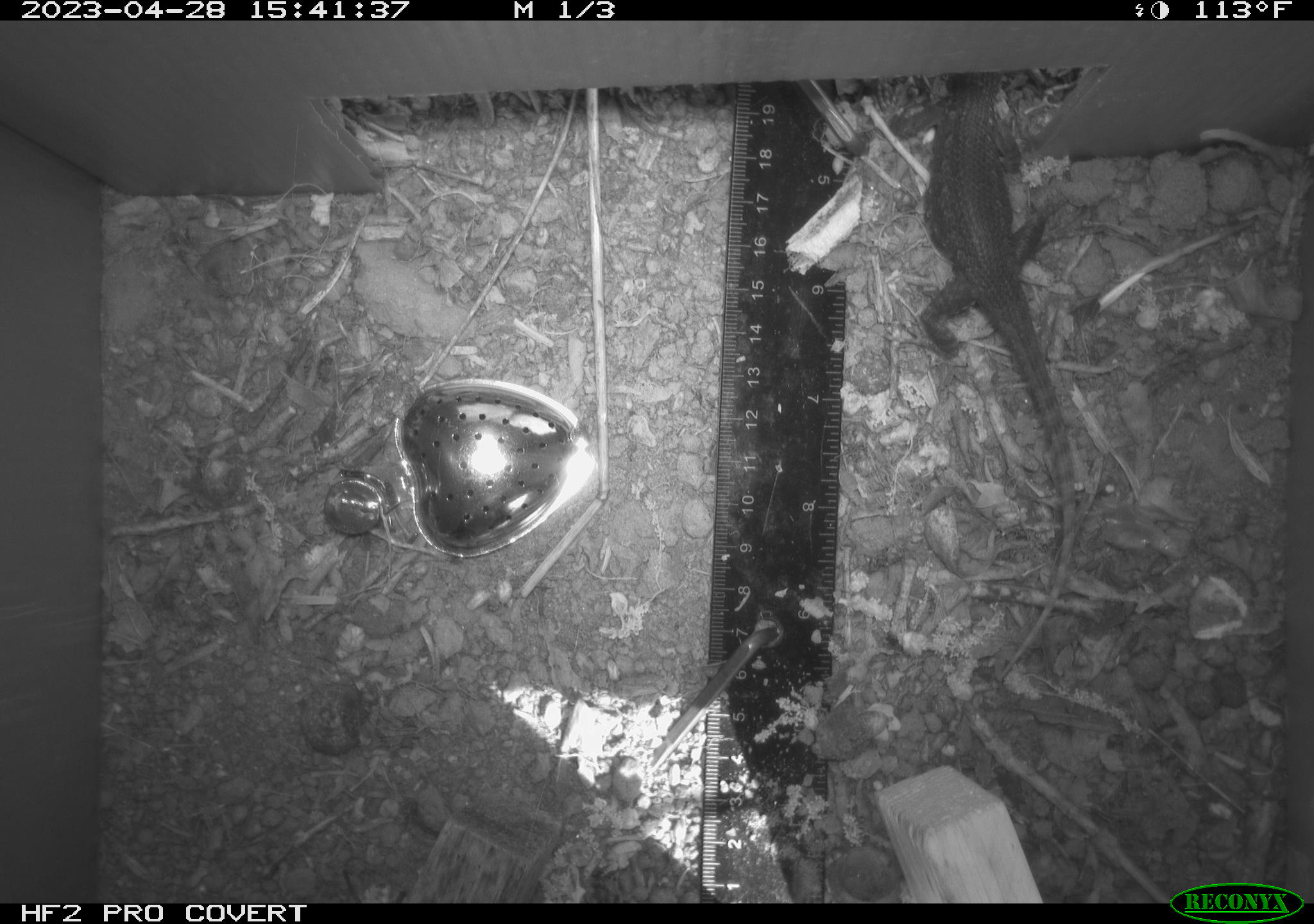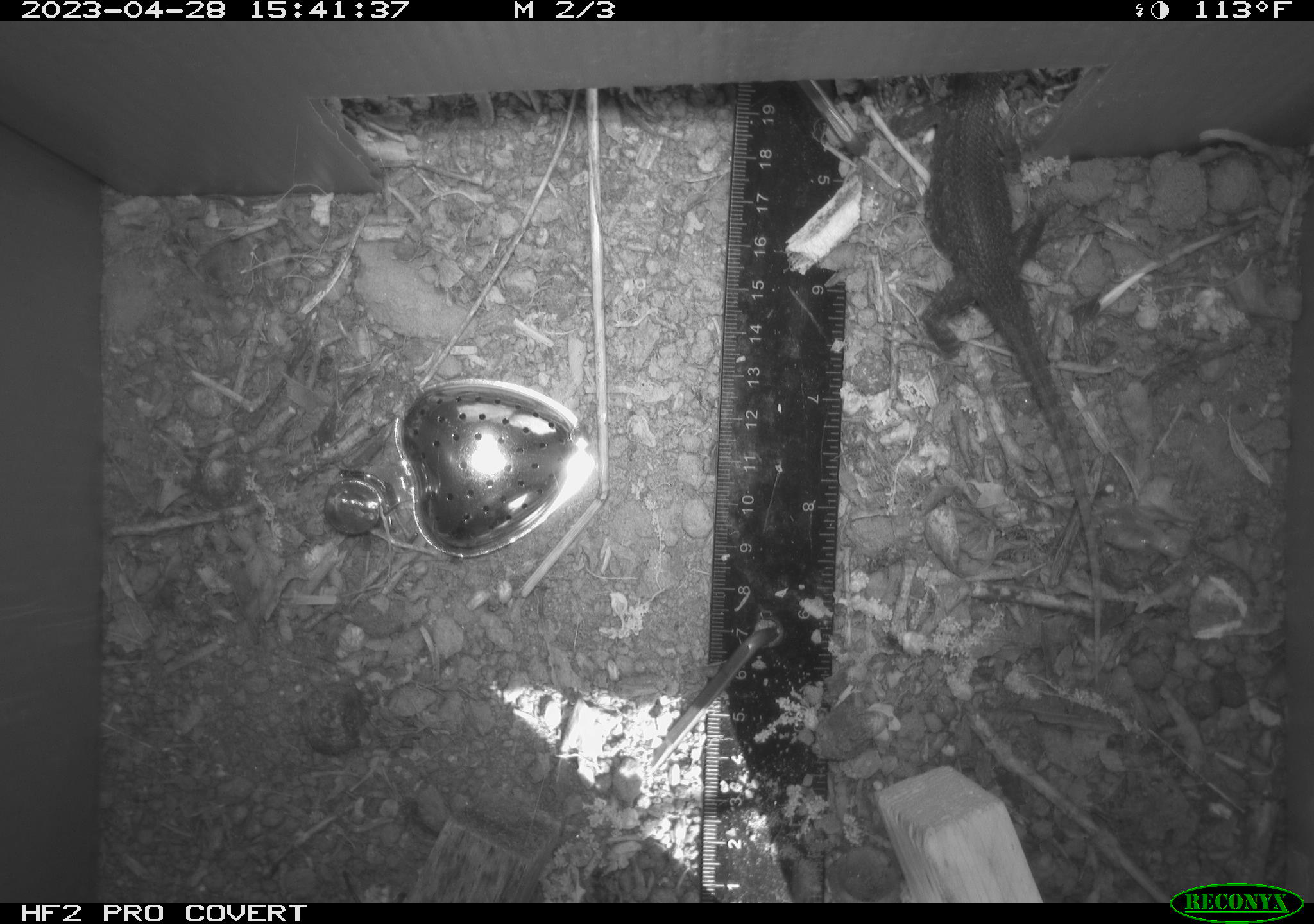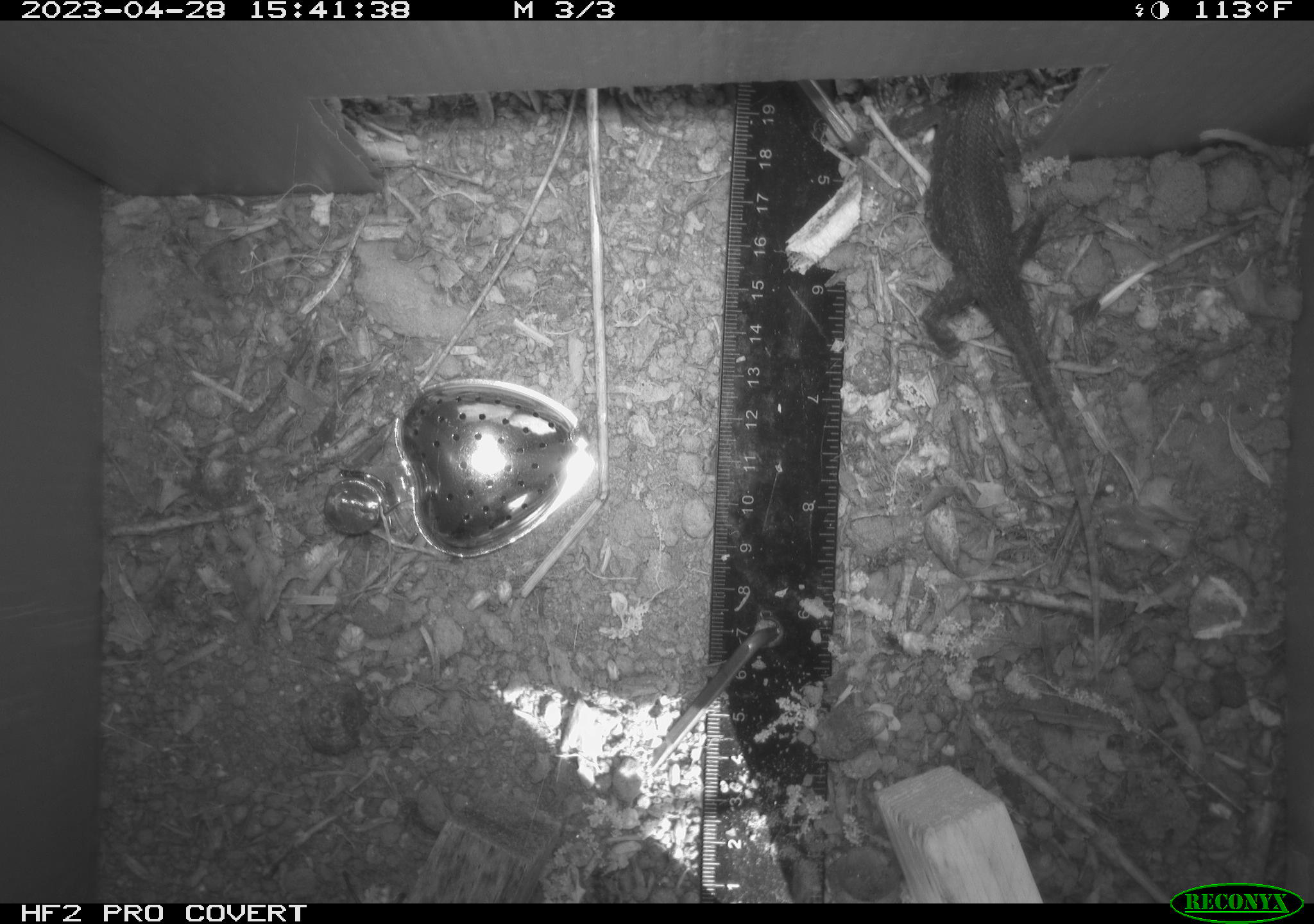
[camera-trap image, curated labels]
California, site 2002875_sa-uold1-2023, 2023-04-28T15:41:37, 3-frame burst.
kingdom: Animalia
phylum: Chordata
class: Reptilia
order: Squamata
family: Phrynosomatidae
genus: Sceloporus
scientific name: Sceloporus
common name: spiny lizards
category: sceloporus species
Sceloporus species (spiny lizards) (Sceloporus).